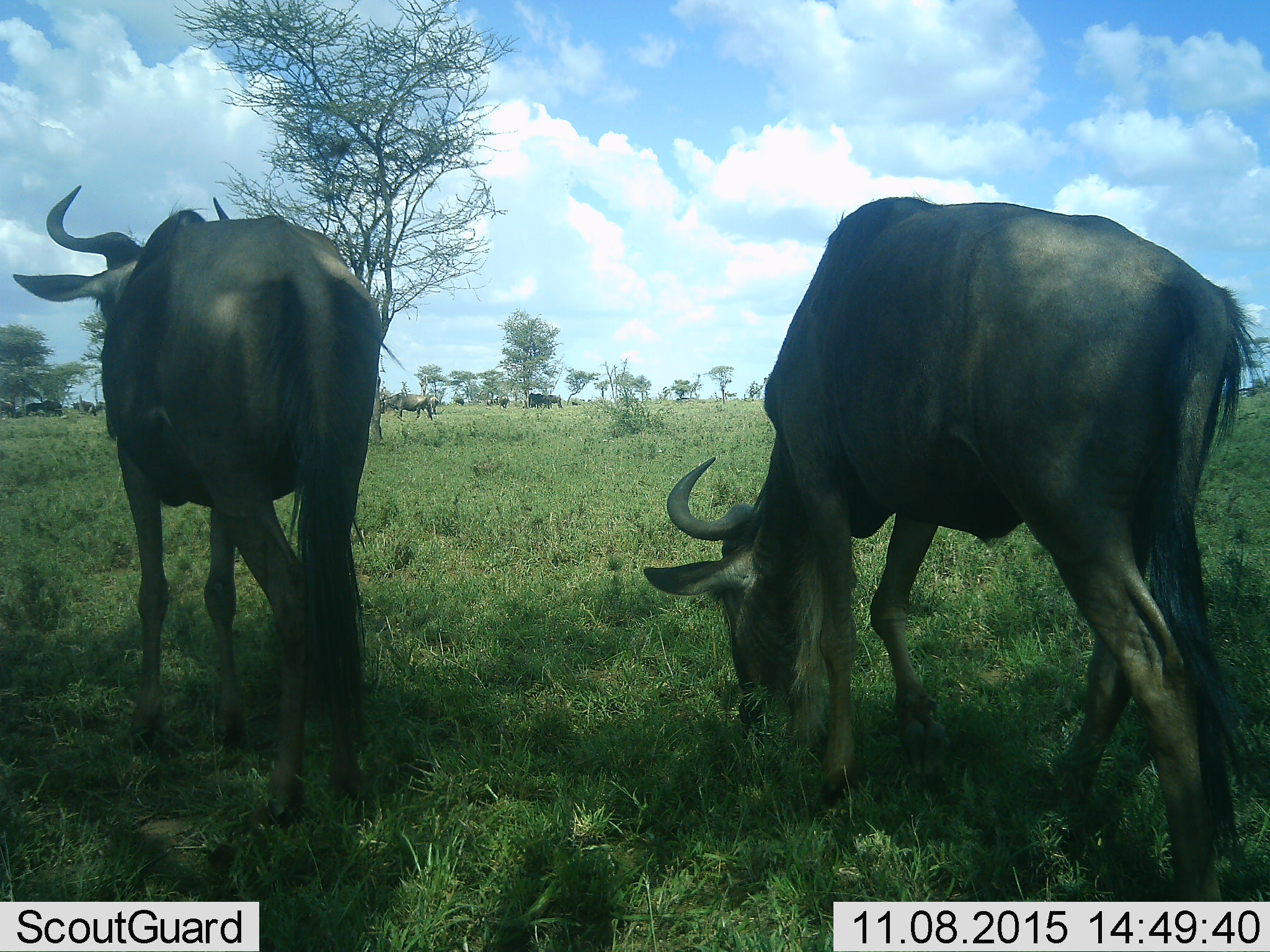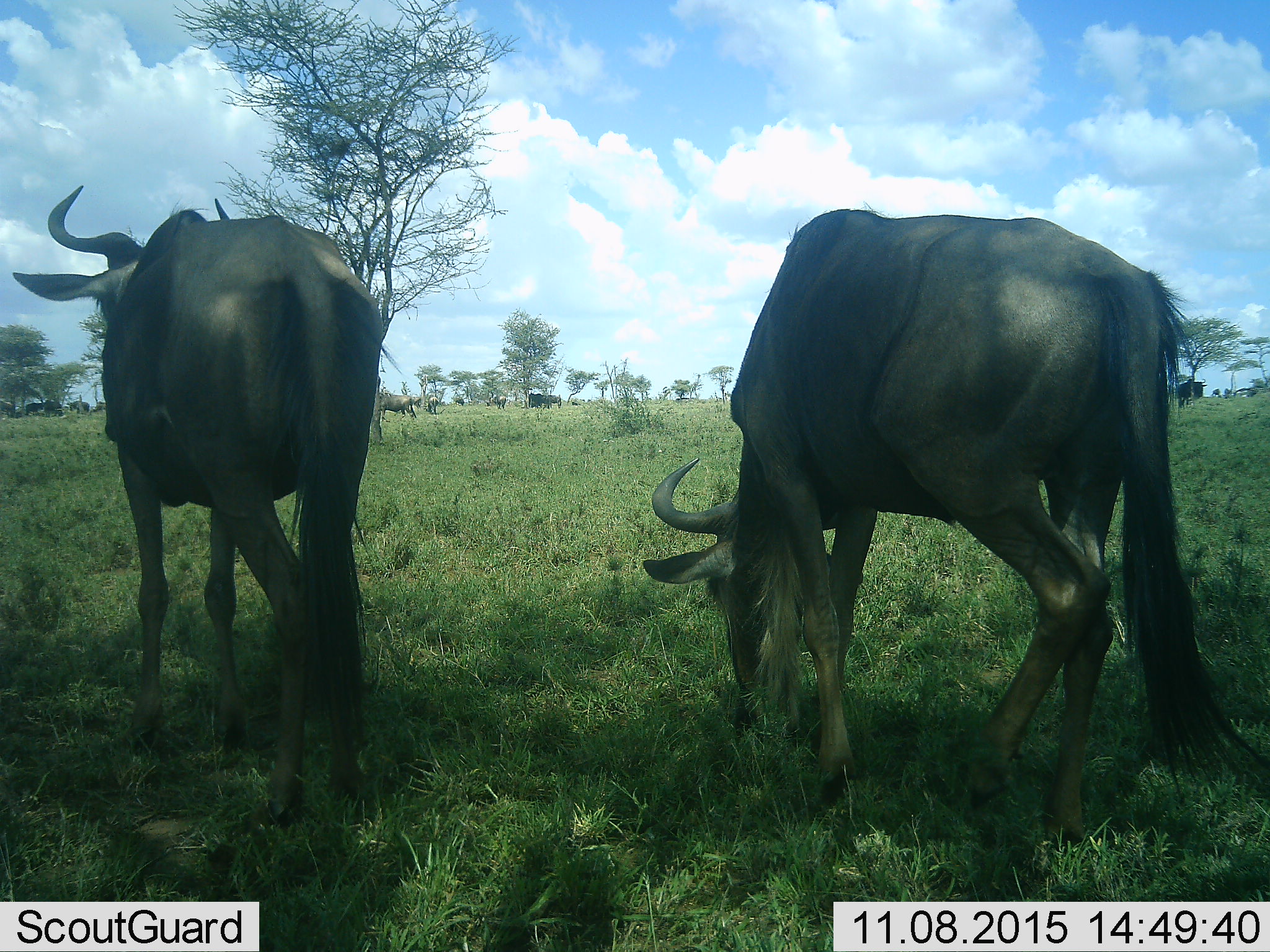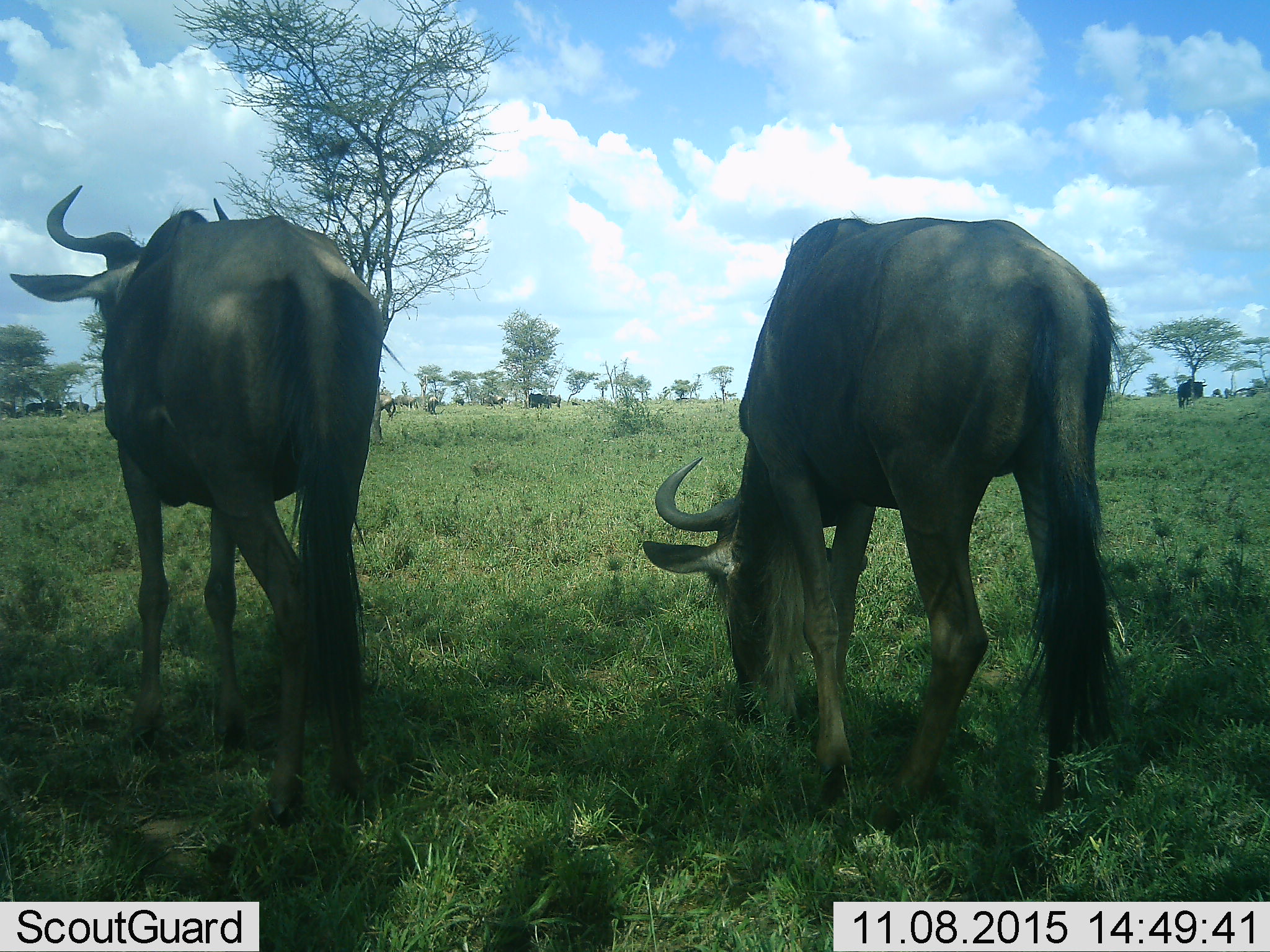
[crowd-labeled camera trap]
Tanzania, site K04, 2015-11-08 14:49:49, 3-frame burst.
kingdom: Animalia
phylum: Chordata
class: Mammalia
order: Artiodactyla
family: Bovidae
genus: Connochaetes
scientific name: Connochaetes taurinus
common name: blue wildebeest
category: wildebeest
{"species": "wildebeest (blue wildebeest) (Connochaetes taurinus)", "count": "11-50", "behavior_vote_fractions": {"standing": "57%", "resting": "0%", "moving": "57%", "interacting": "0%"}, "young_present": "14%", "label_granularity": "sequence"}